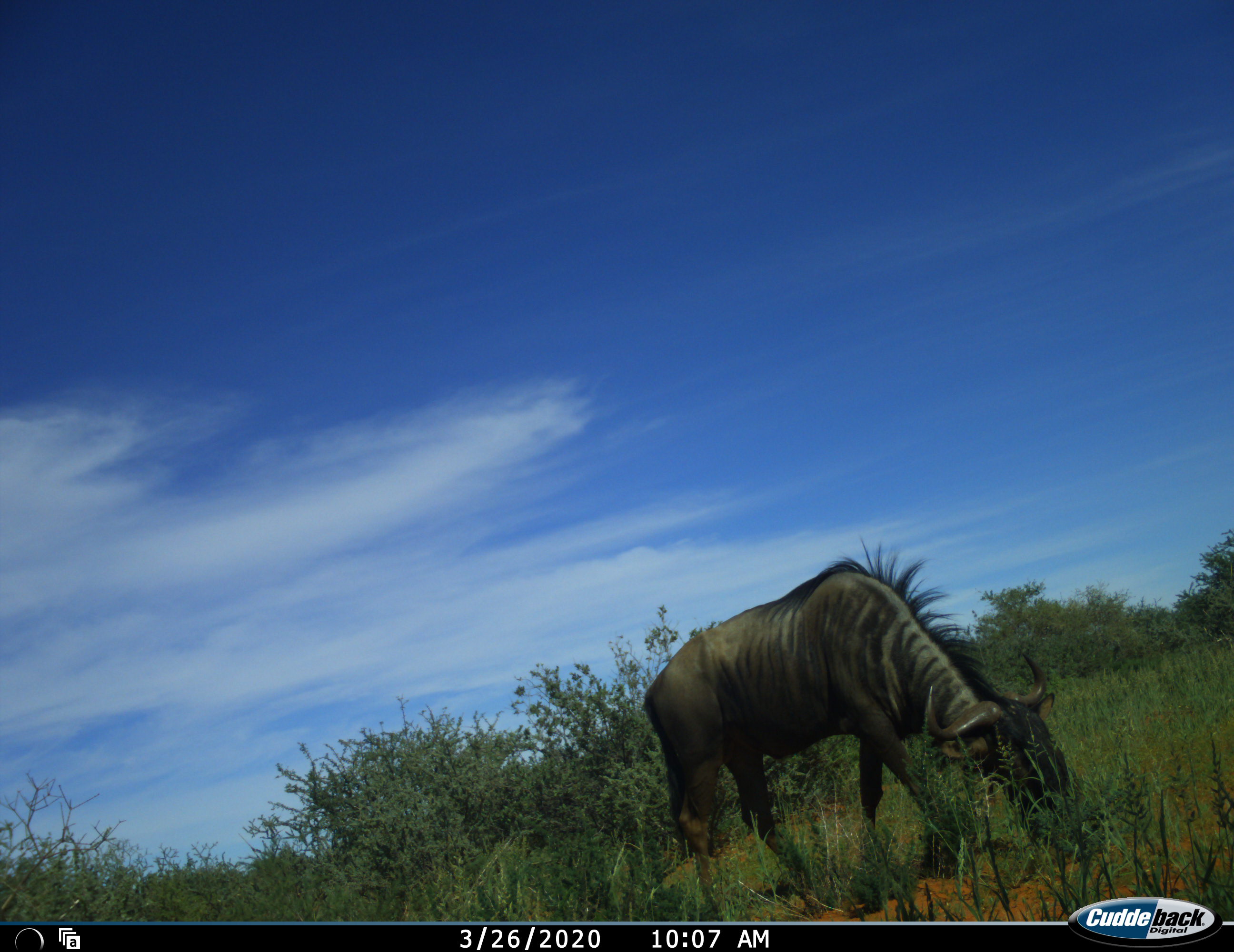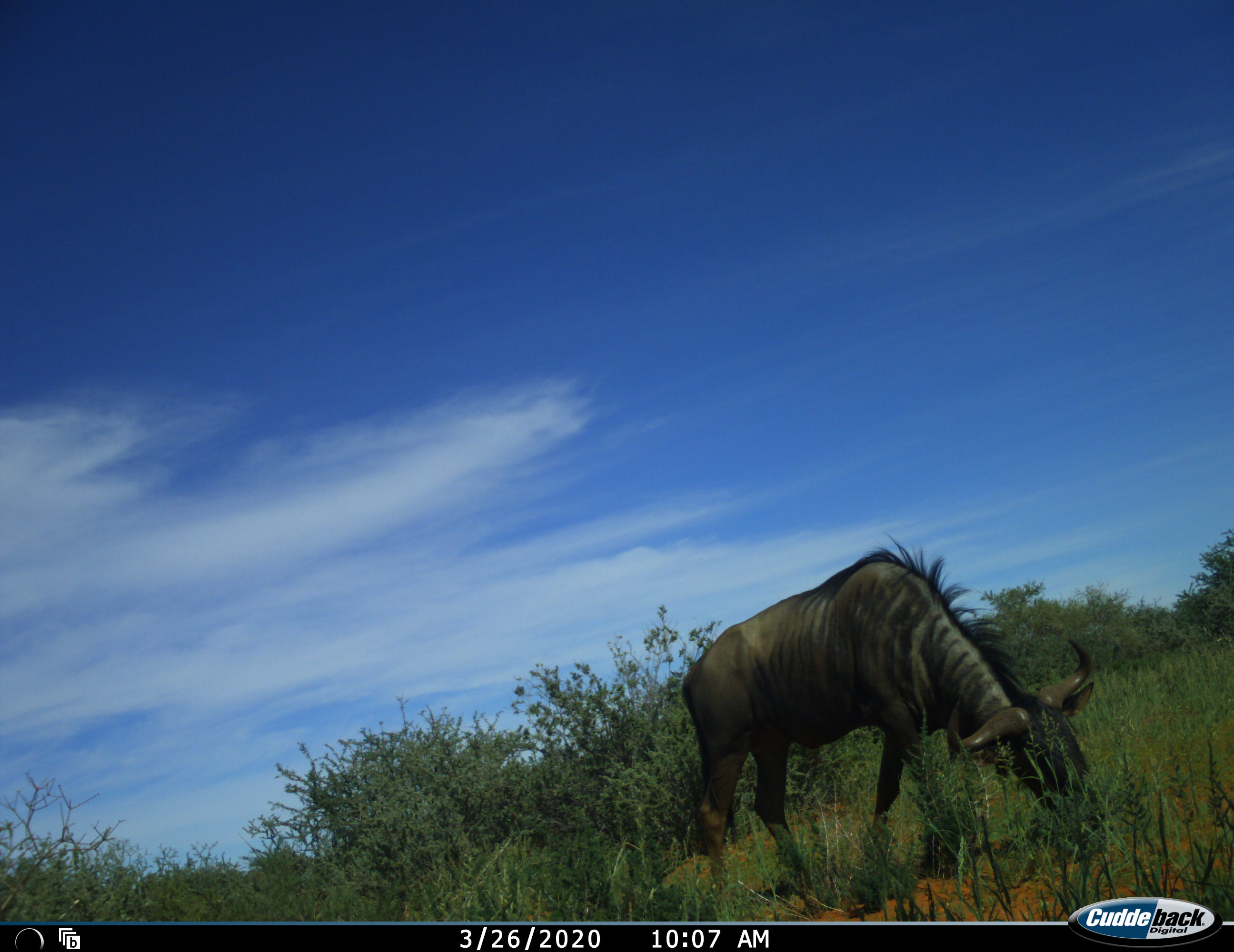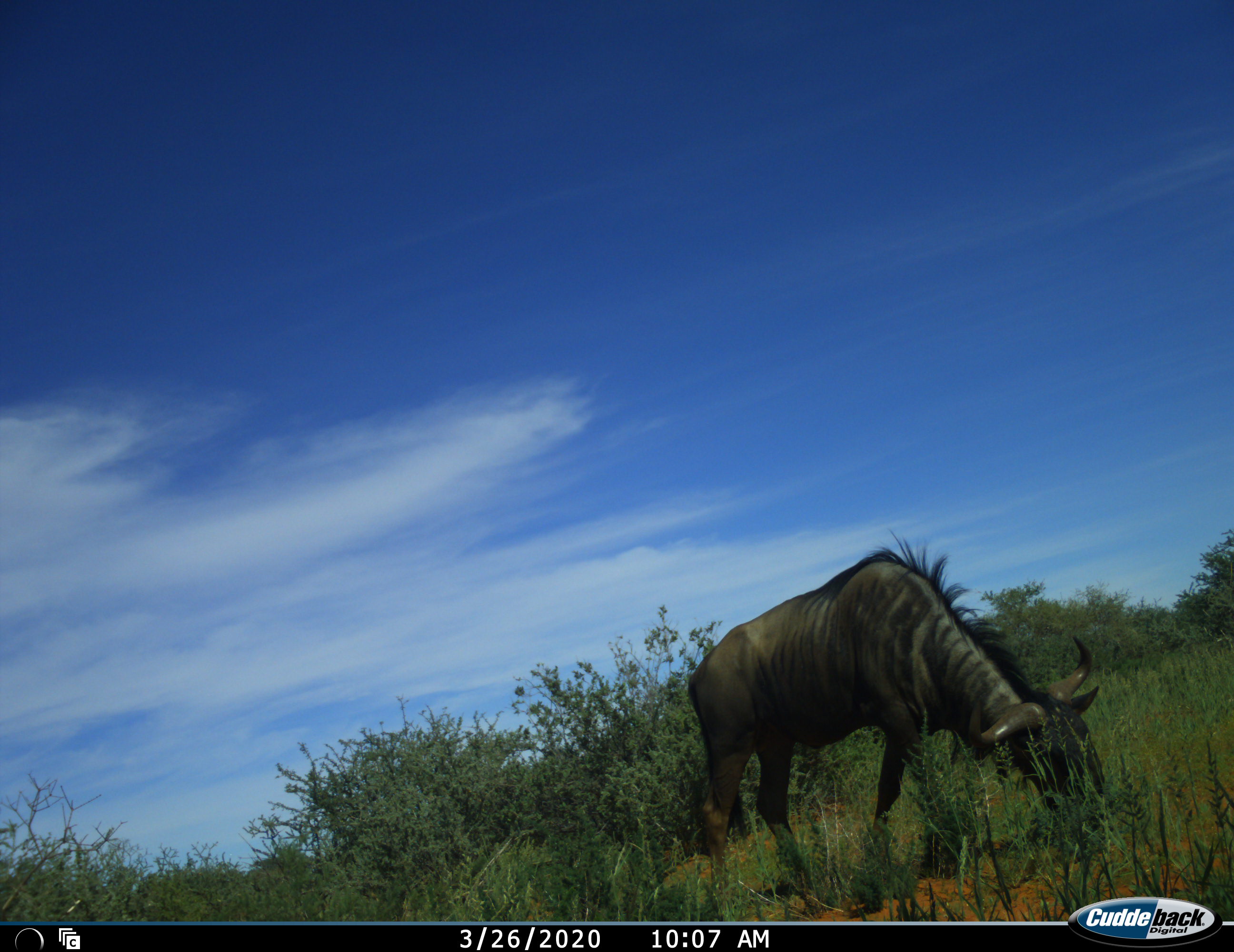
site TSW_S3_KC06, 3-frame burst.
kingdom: Animalia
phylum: Chordata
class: Mammalia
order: Artiodactyla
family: Bovidae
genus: Connochaetes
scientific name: Connochaetes taurinus taurinus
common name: blue wildebeest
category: wildebeestblue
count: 1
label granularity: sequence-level